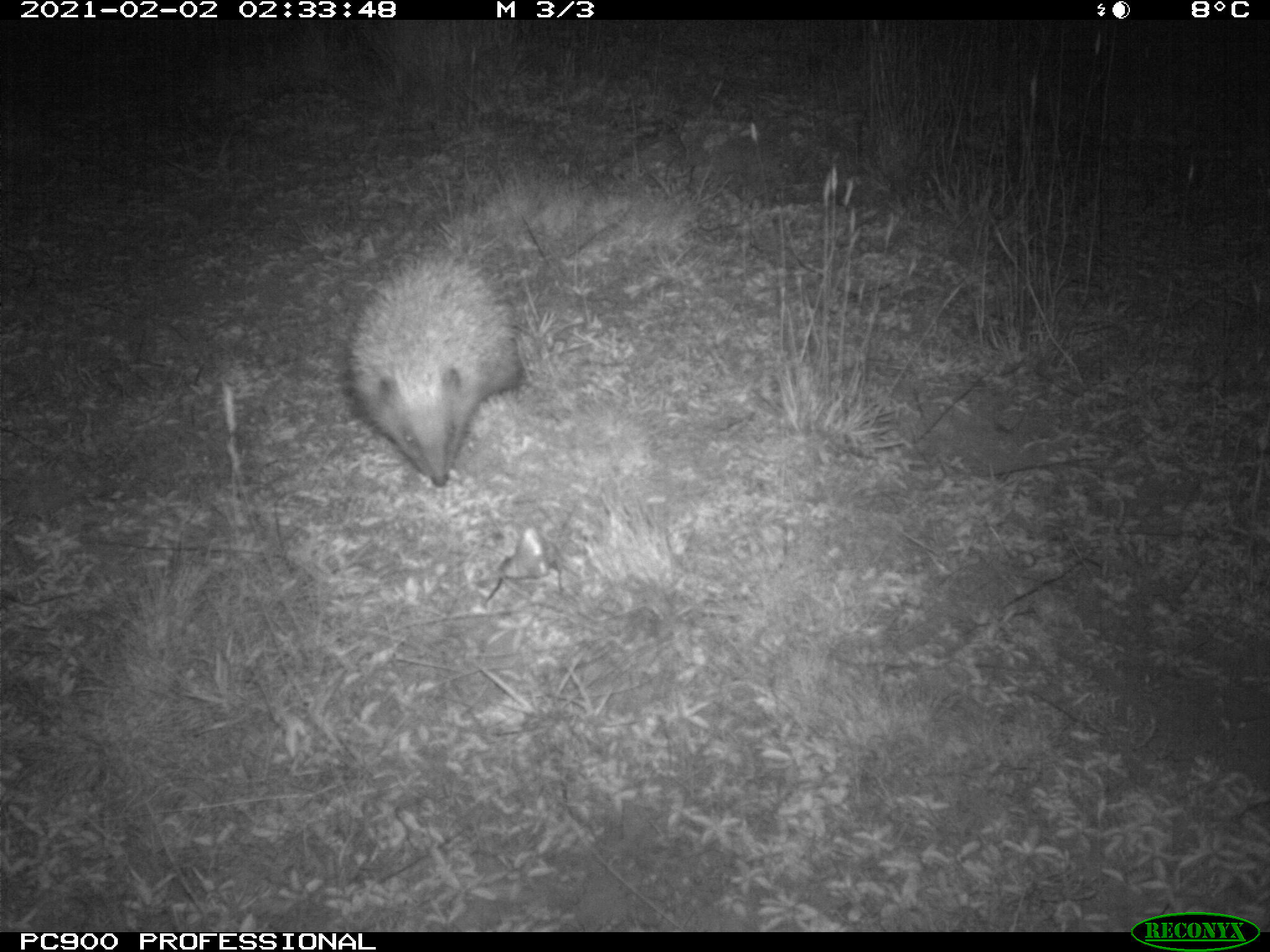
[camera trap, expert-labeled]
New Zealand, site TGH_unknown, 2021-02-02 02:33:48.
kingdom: Animalia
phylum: Chordata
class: Mammalia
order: Eulipotyphla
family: Erinaceidae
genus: Erinaceus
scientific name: Erinaceus europaeus europaeus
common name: european hedgehog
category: hedgehog